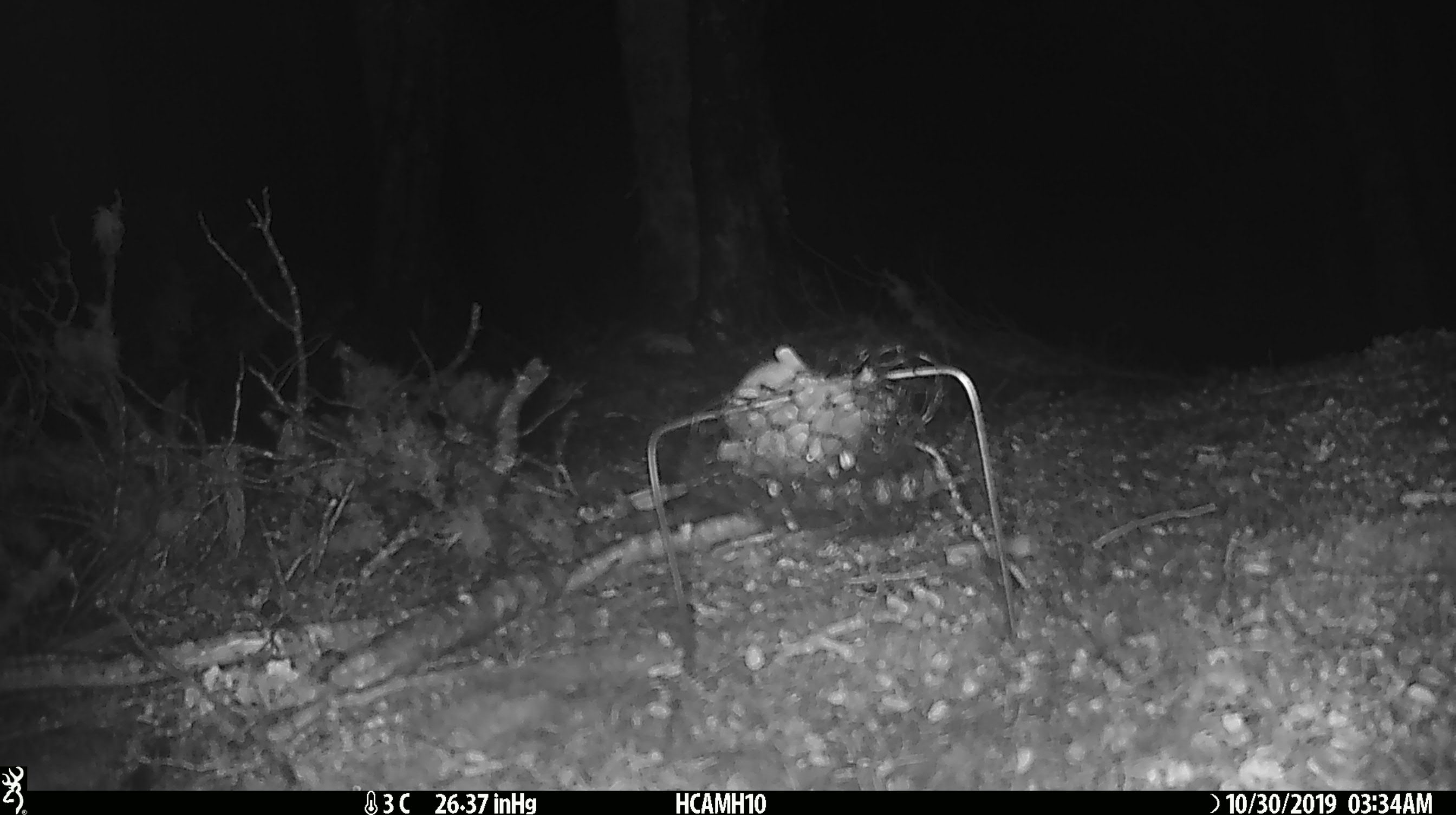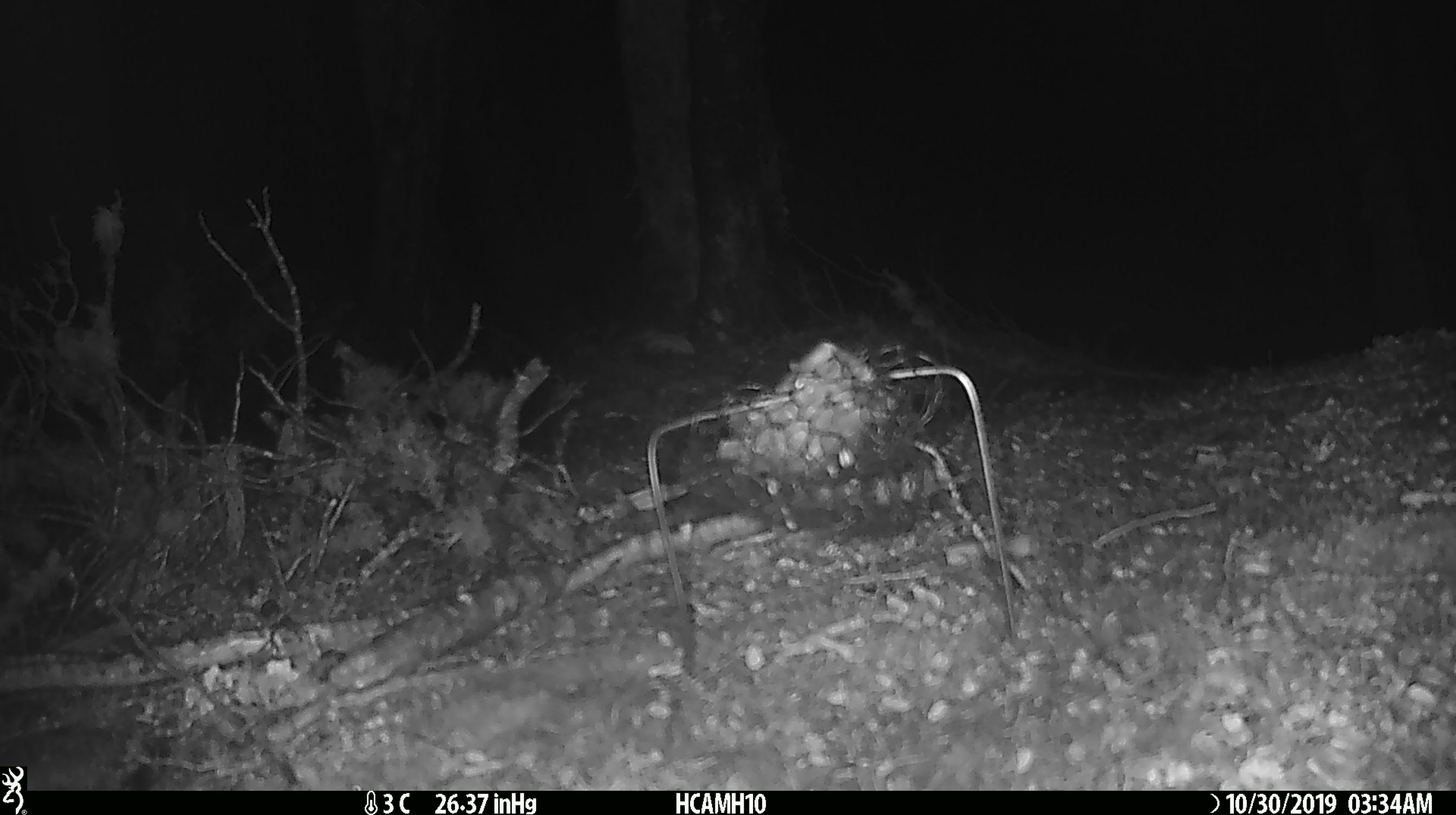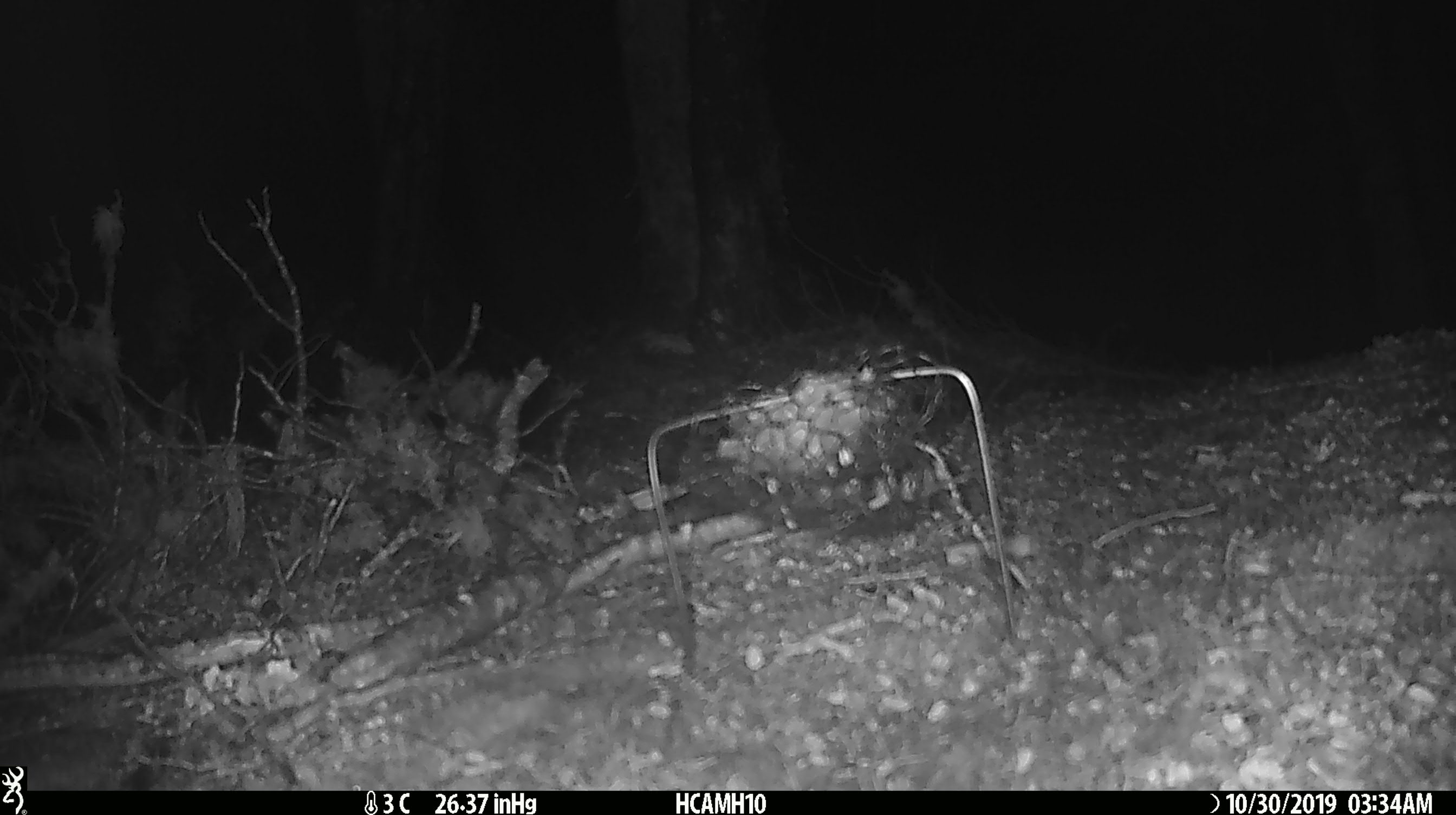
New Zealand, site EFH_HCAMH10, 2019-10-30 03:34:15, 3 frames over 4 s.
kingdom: Animalia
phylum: Chordata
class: Mammalia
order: Rodentia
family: Muridae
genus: Mus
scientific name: Mus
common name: mouse